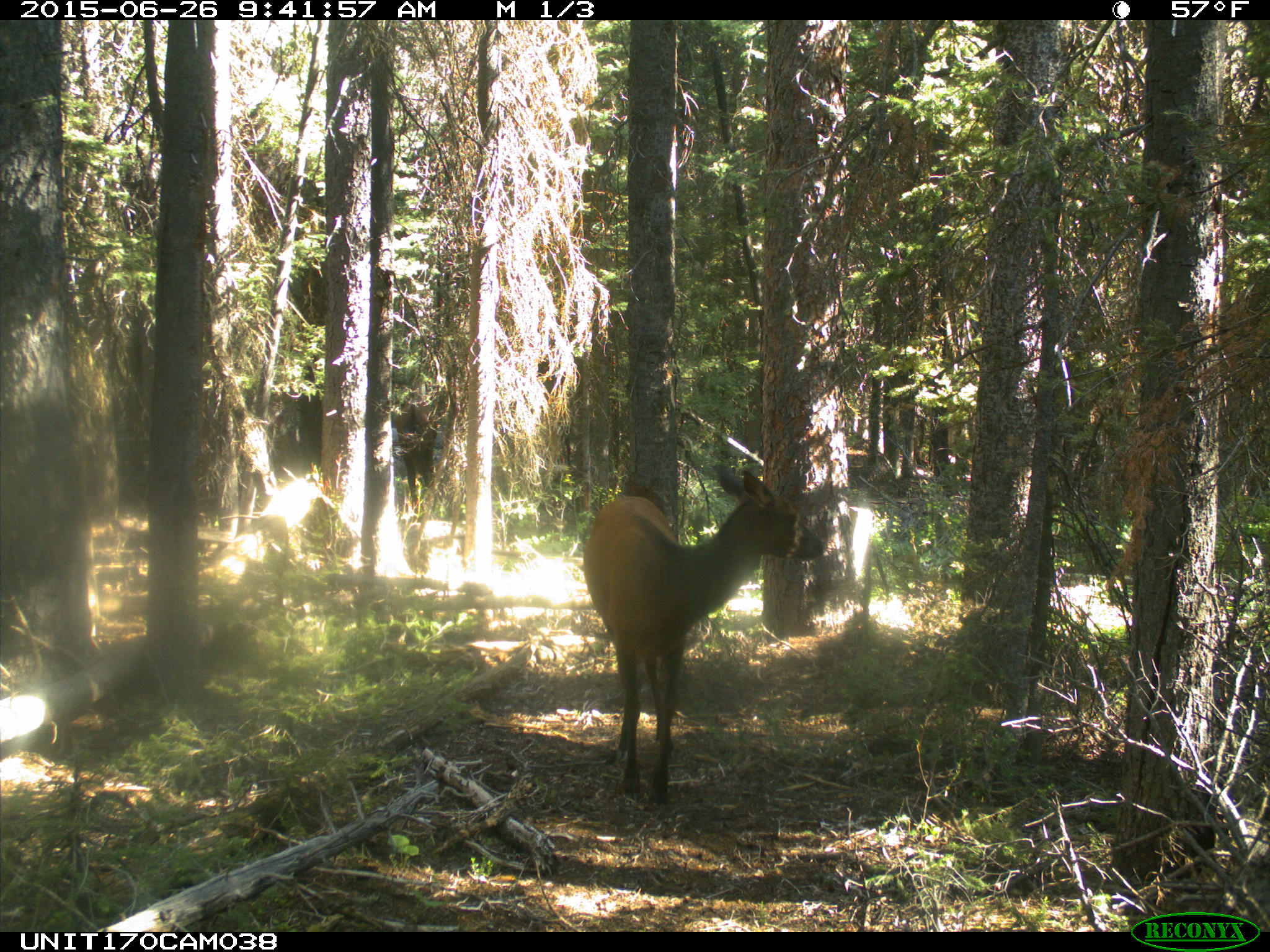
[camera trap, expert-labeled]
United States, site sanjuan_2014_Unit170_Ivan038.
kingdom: Animalia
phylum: Chordata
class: Mammalia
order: Artiodactyla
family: Cervidae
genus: Cervus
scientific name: Cervus elaphus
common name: red deer